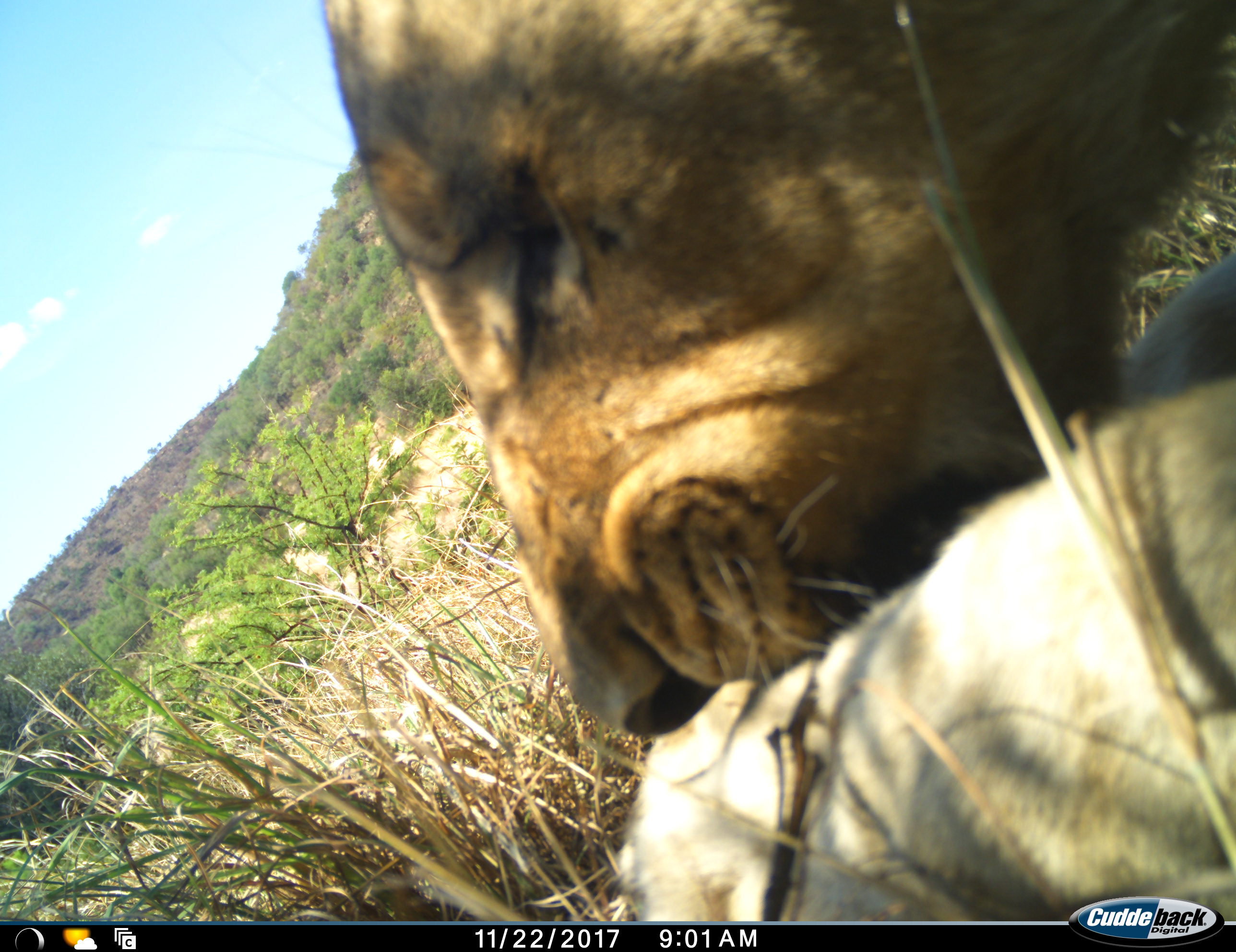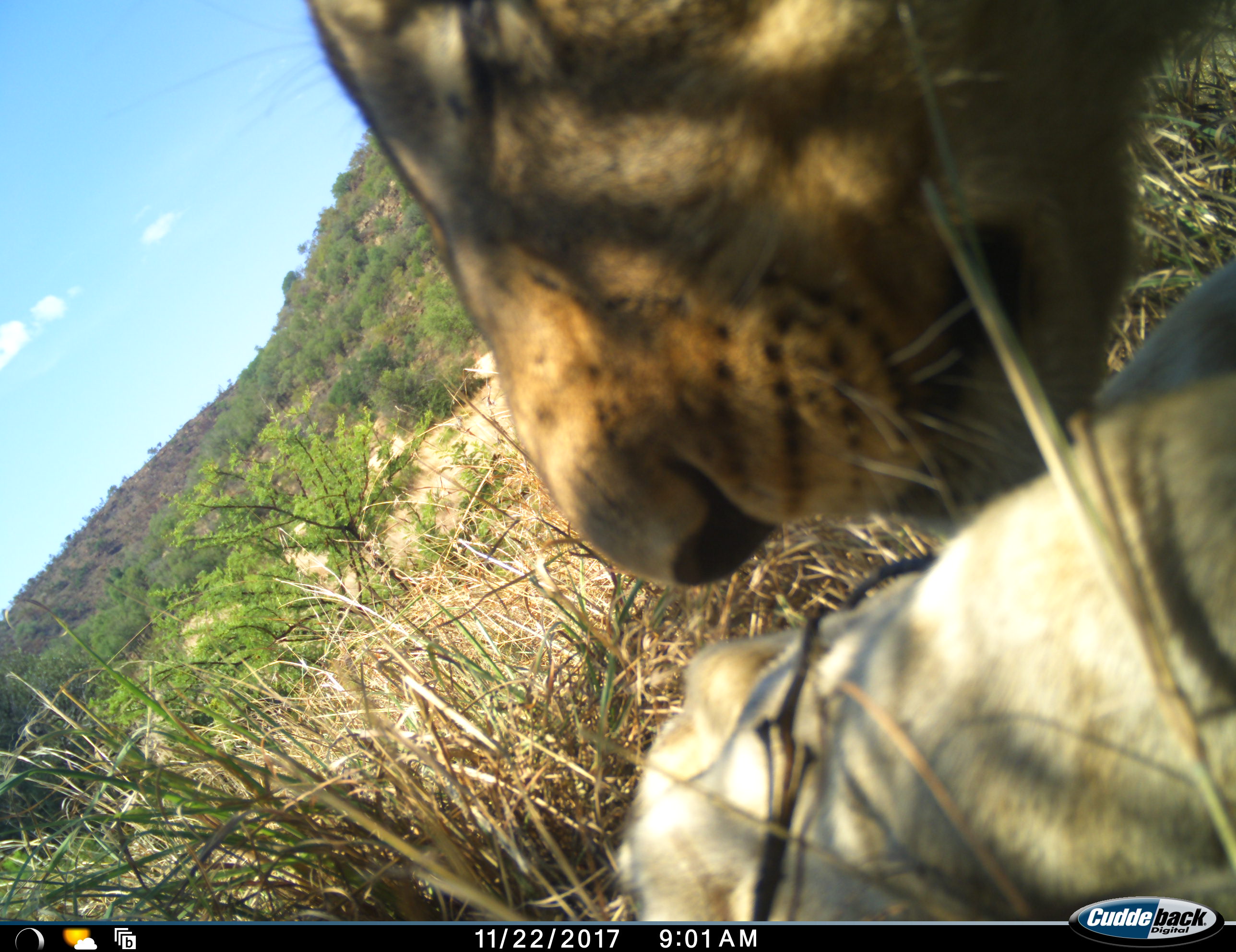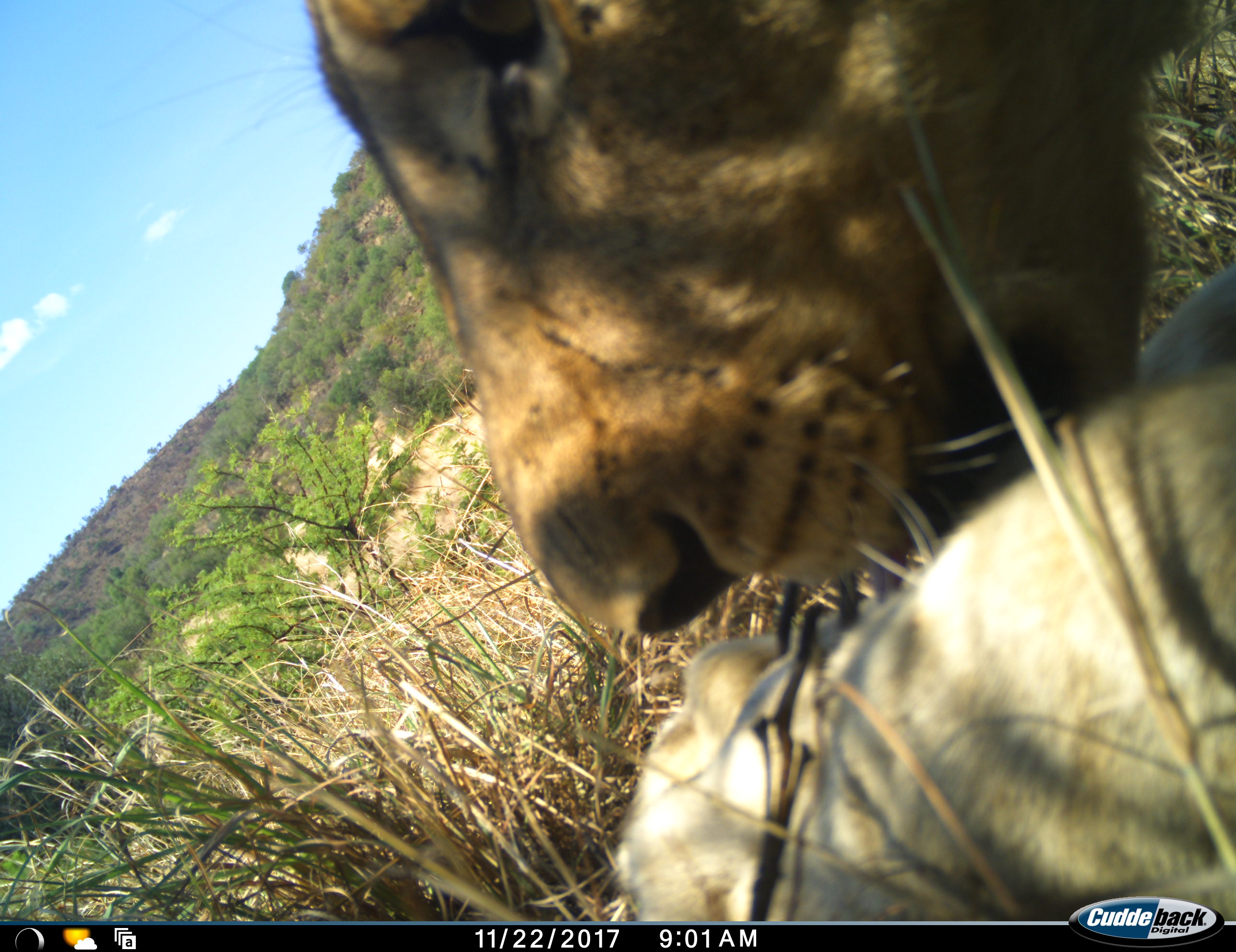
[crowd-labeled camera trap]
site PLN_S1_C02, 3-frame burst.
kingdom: Animalia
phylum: Chordata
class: Mammalia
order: Carnivora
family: Felidae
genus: Panthera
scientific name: Panthera leo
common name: lion female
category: lionfemale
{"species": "lionfemale (lion female) (Panthera leo)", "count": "1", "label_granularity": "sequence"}